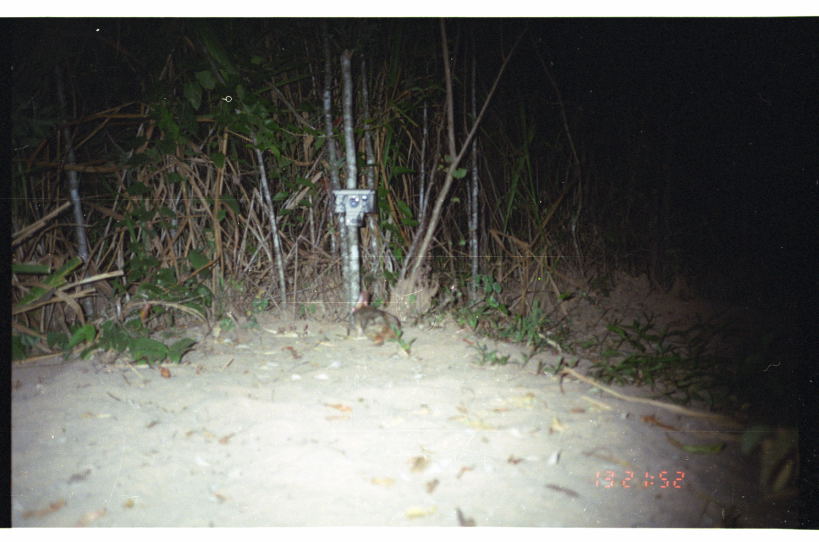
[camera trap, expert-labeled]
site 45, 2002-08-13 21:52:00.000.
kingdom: Animalia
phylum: Chordata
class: Mammalia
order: Lagomorpha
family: Leporidae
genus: Sylvilagus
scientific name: Sylvilagus brasiliensis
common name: tapeti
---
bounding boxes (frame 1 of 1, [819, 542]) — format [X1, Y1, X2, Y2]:
sylvilagus brasiliensis: [348, 292, 404, 349]